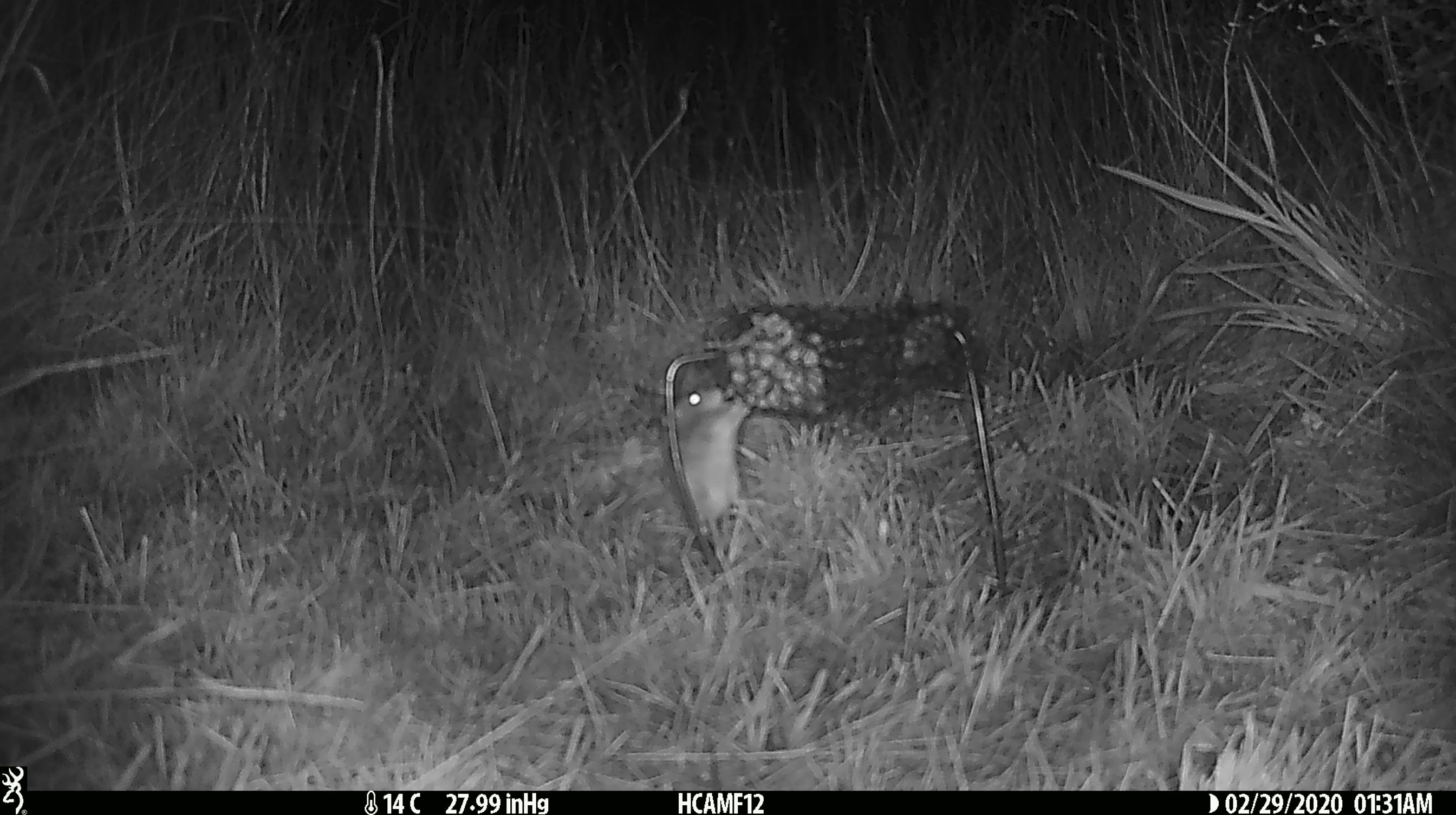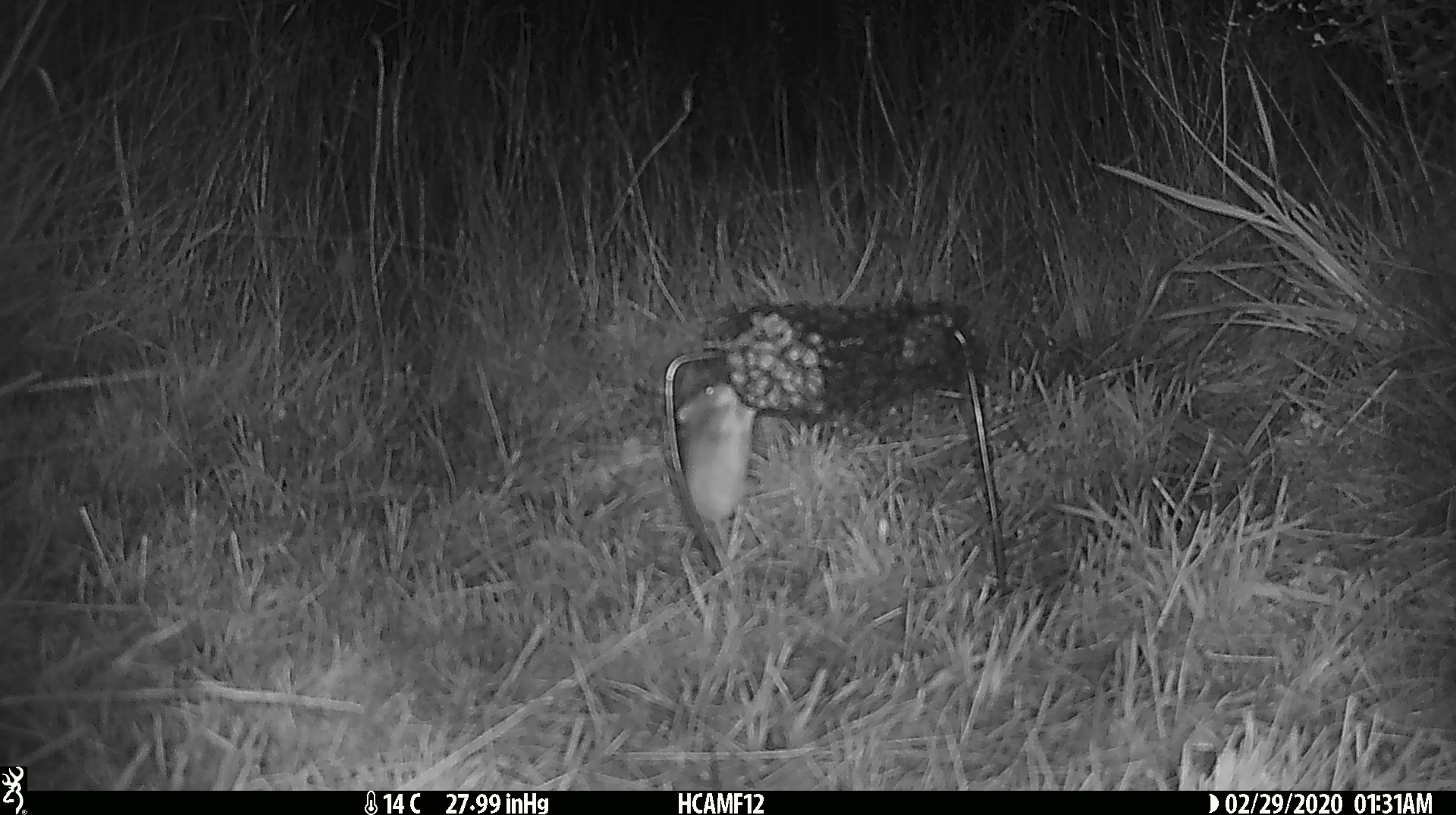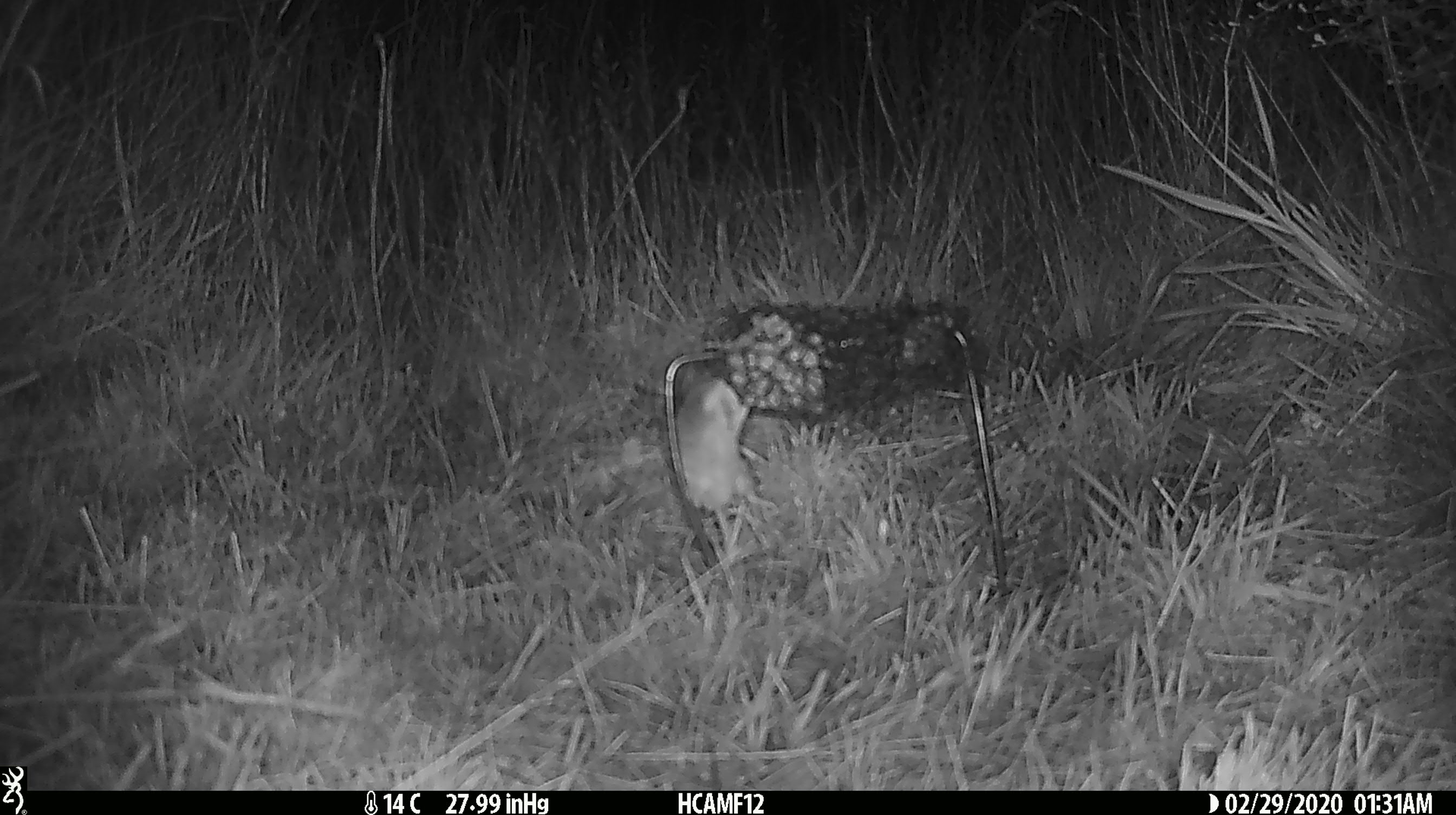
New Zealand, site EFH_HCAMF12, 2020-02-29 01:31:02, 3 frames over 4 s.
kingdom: Animalia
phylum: Chordata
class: Mammalia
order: Rodentia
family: Muridae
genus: Mus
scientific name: Mus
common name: mouse